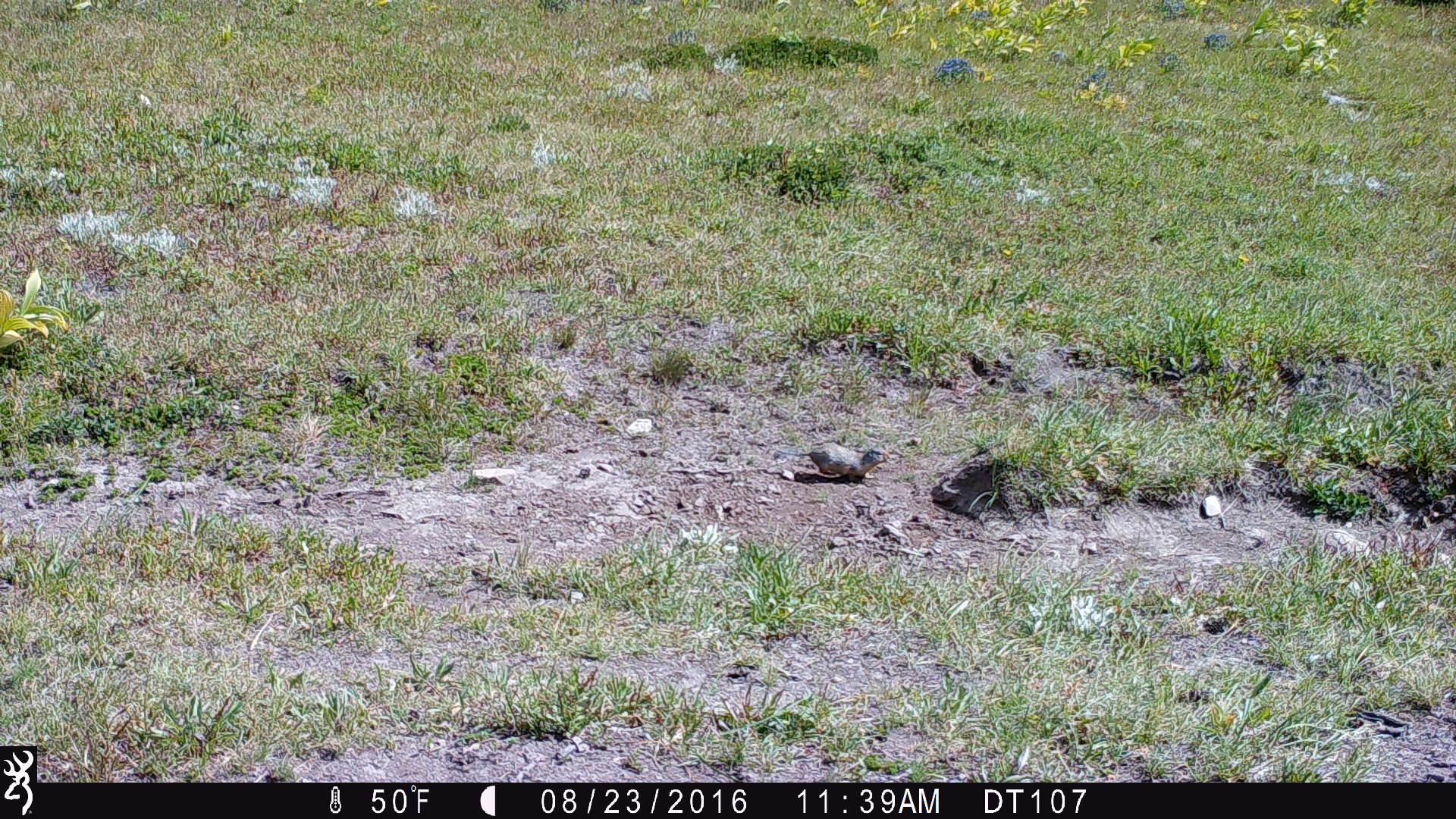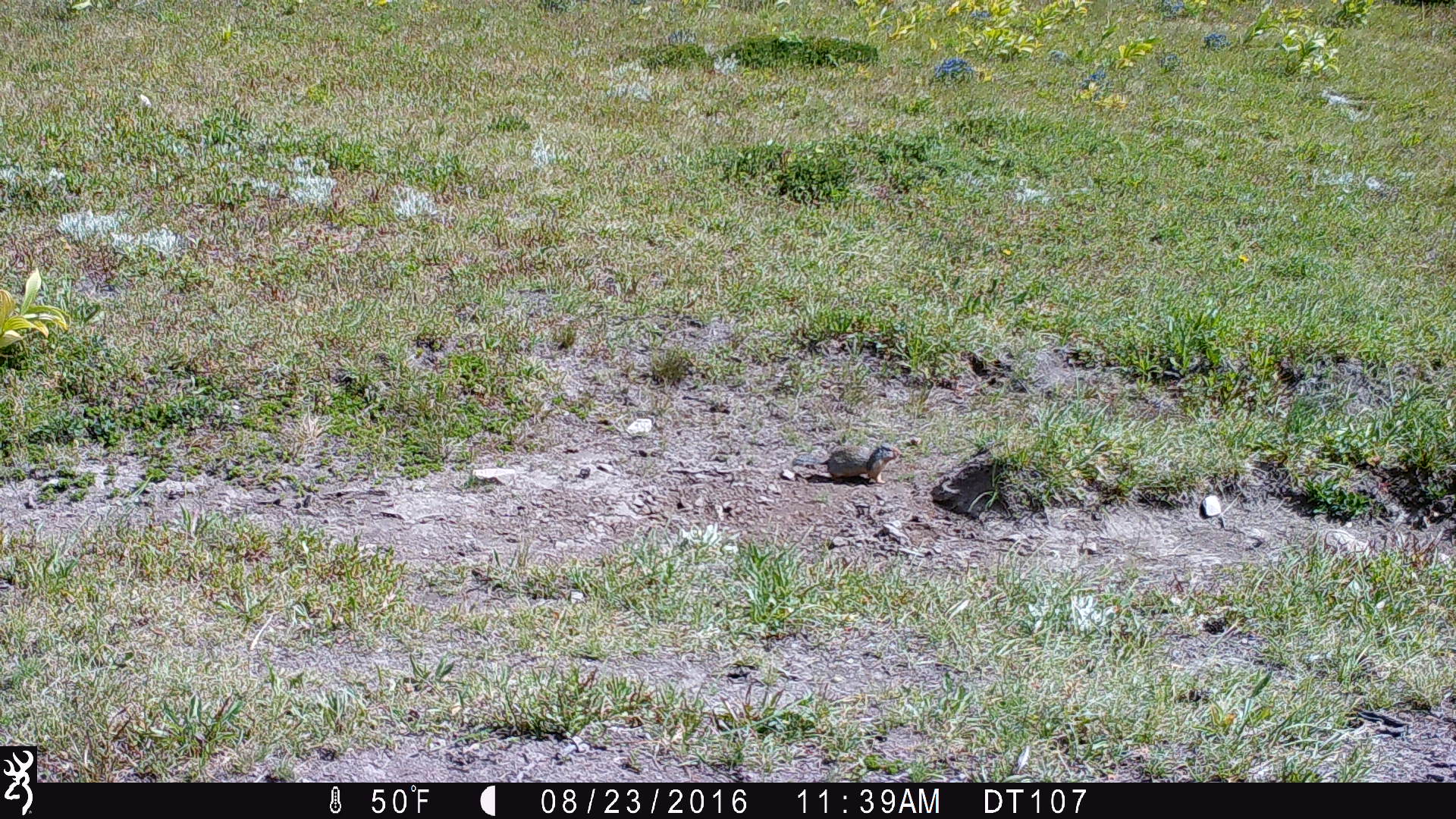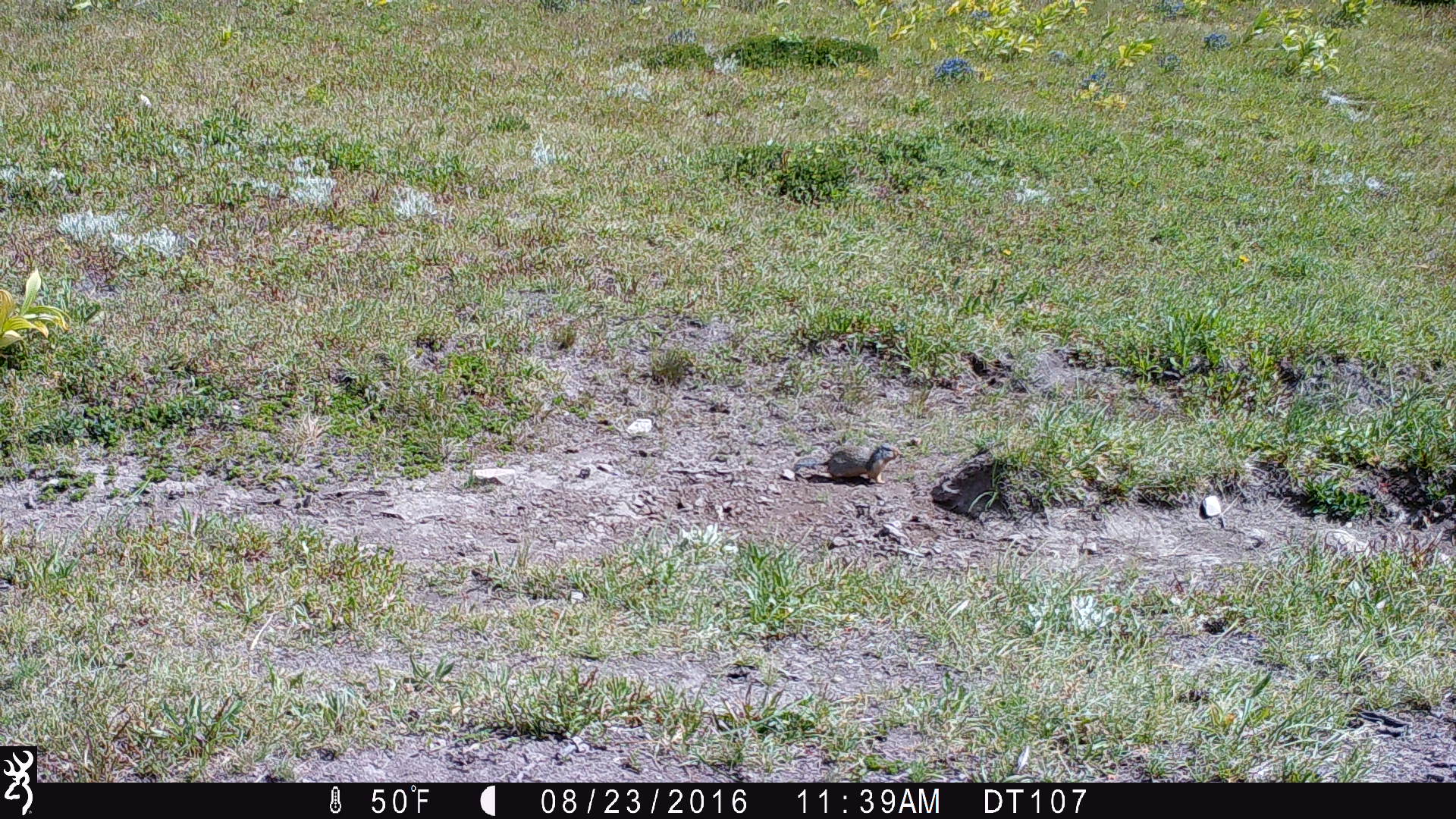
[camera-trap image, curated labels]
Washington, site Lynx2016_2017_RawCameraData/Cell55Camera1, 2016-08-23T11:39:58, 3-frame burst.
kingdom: Animalia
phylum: Chordata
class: Mammalia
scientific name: Mammalia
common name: small mammal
Small mammal (Mammalia). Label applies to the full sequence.